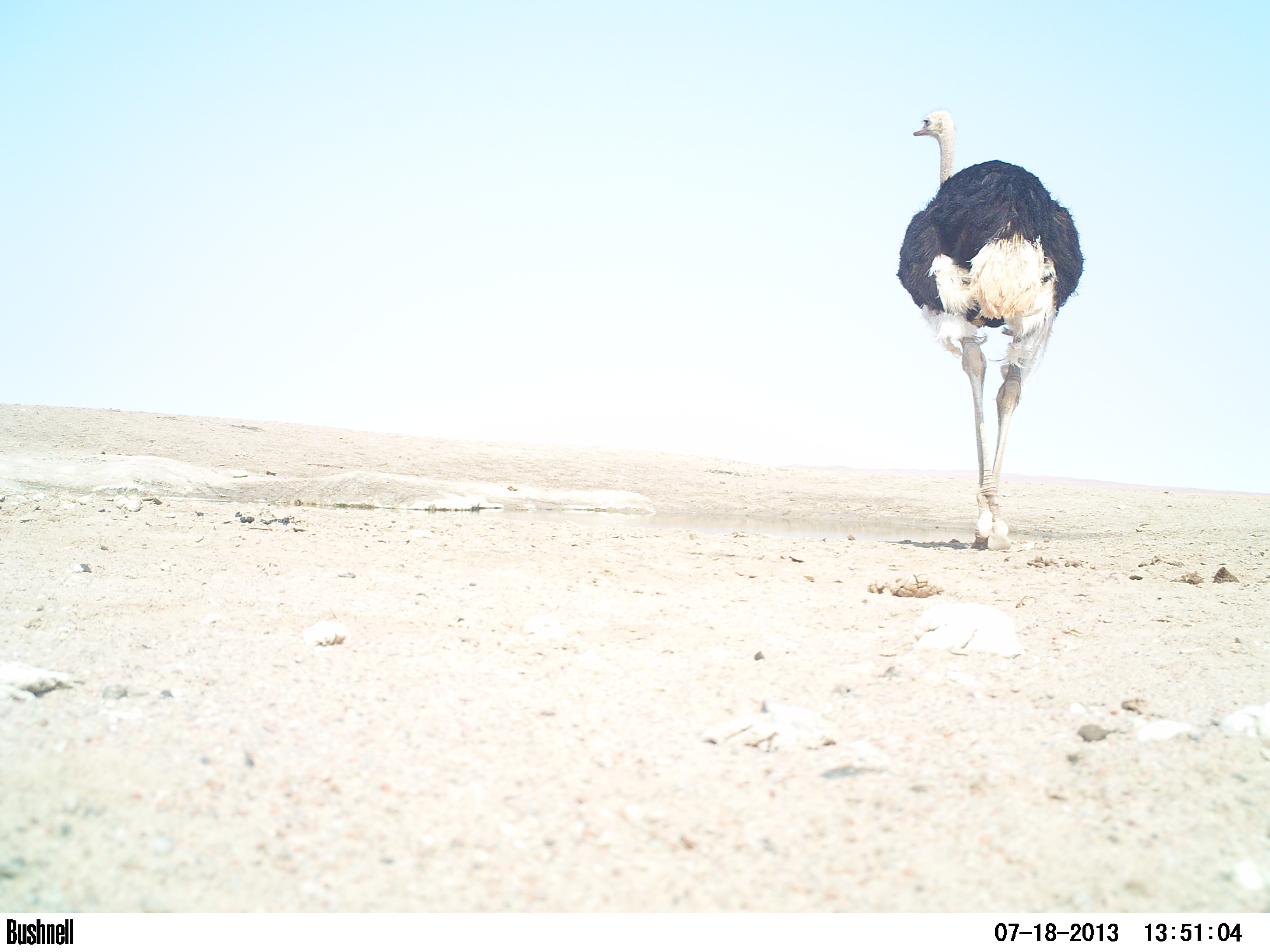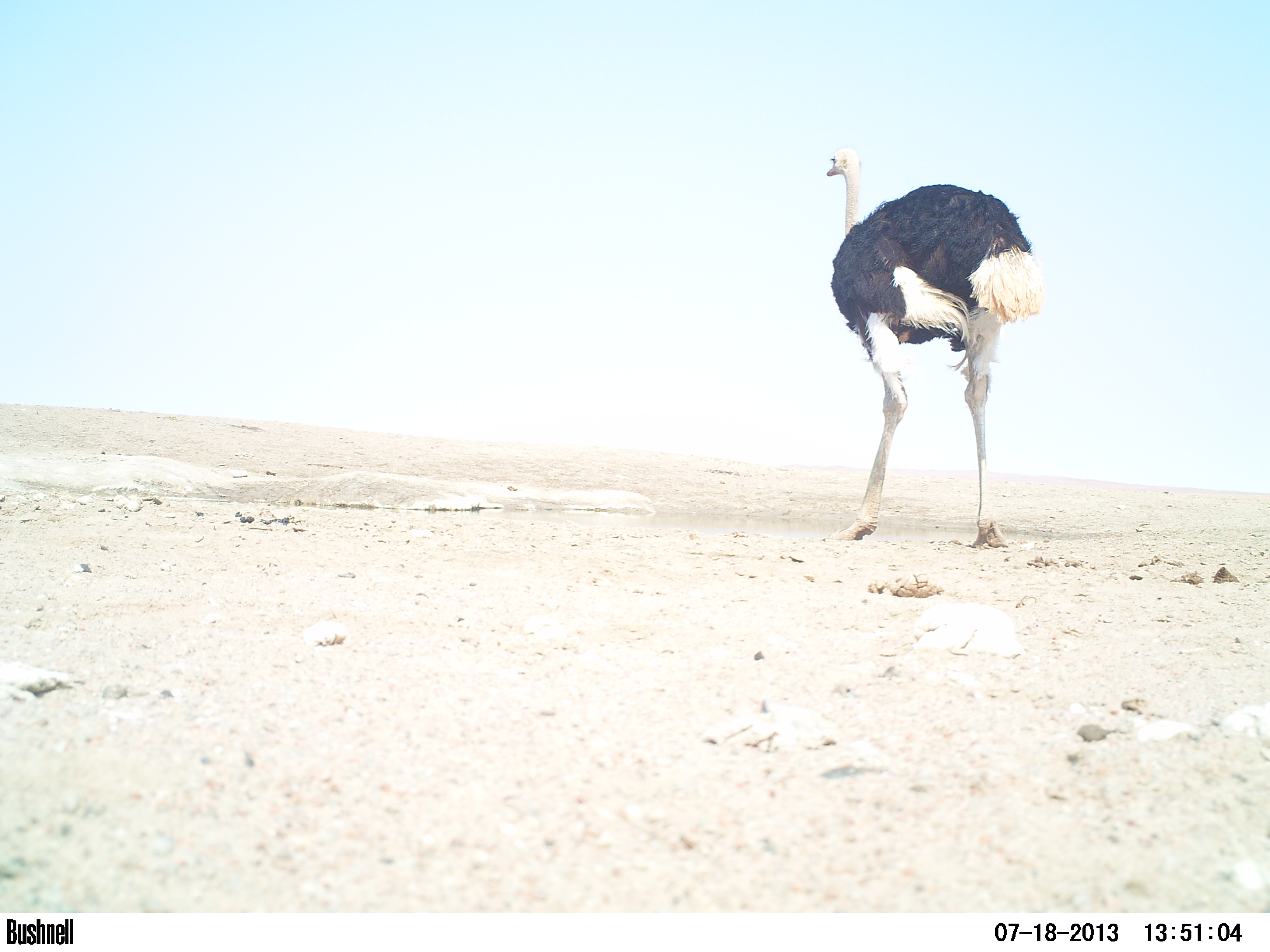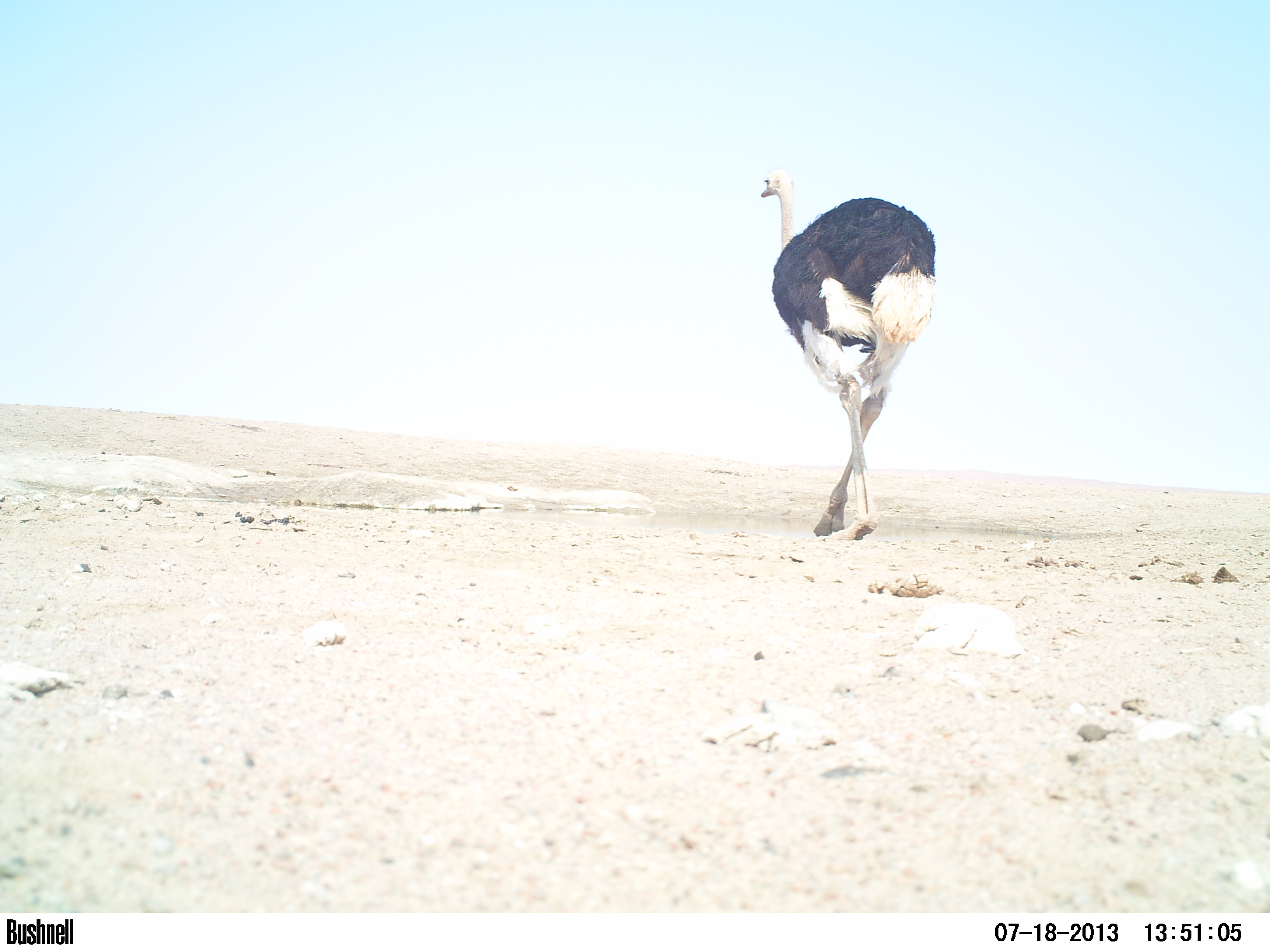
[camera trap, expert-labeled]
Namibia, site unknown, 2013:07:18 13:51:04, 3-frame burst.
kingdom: Animalia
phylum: Chordata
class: Aves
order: Struthioniformes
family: Struthionidae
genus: Struthio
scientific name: Struthio camelus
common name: common ostrich